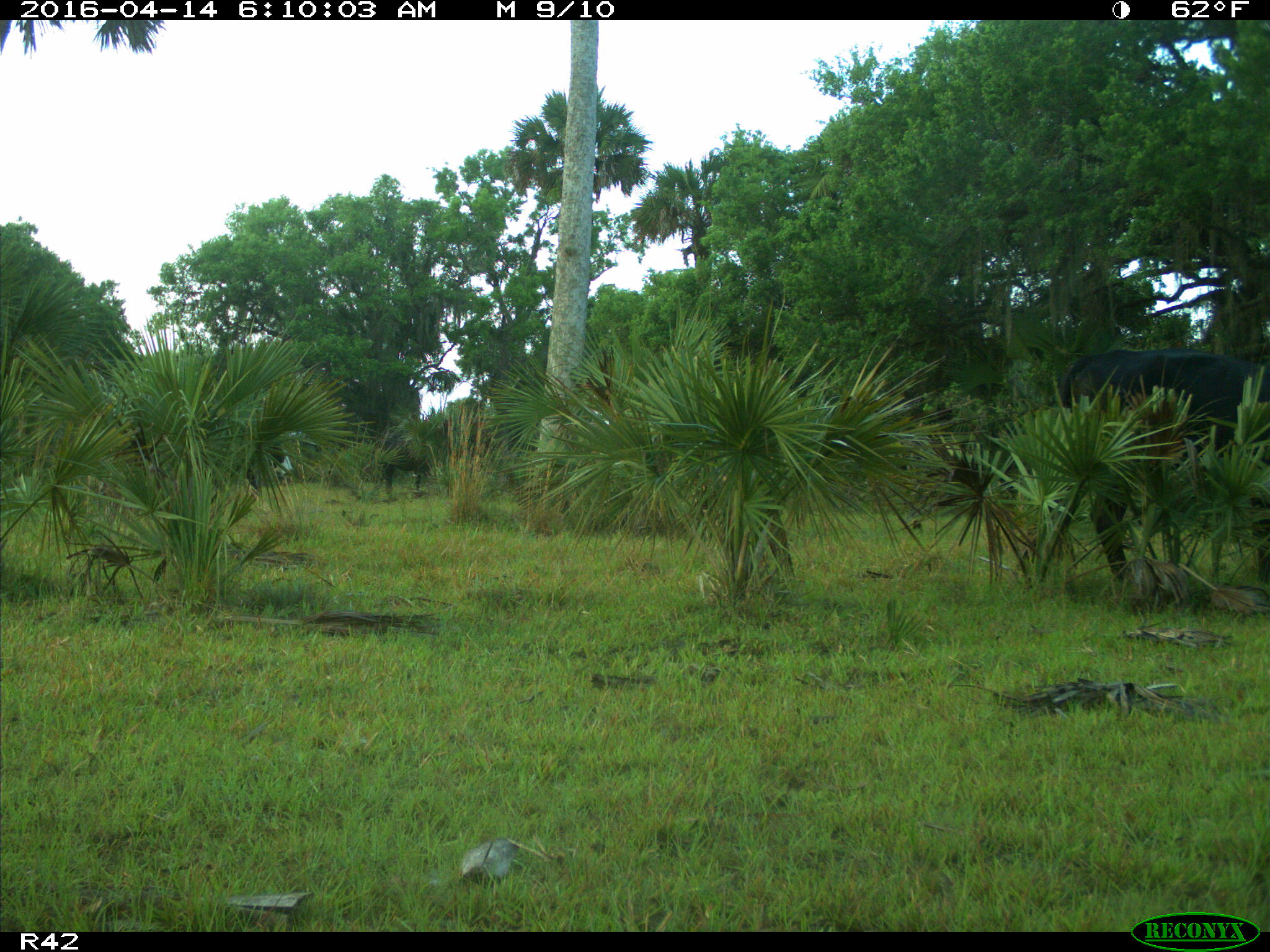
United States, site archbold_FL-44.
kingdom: Animalia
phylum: Chordata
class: Mammalia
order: Artiodactyla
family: Bovidae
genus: Bos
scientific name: Bos taurus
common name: domestic cow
Bos taurus (domestic cow).